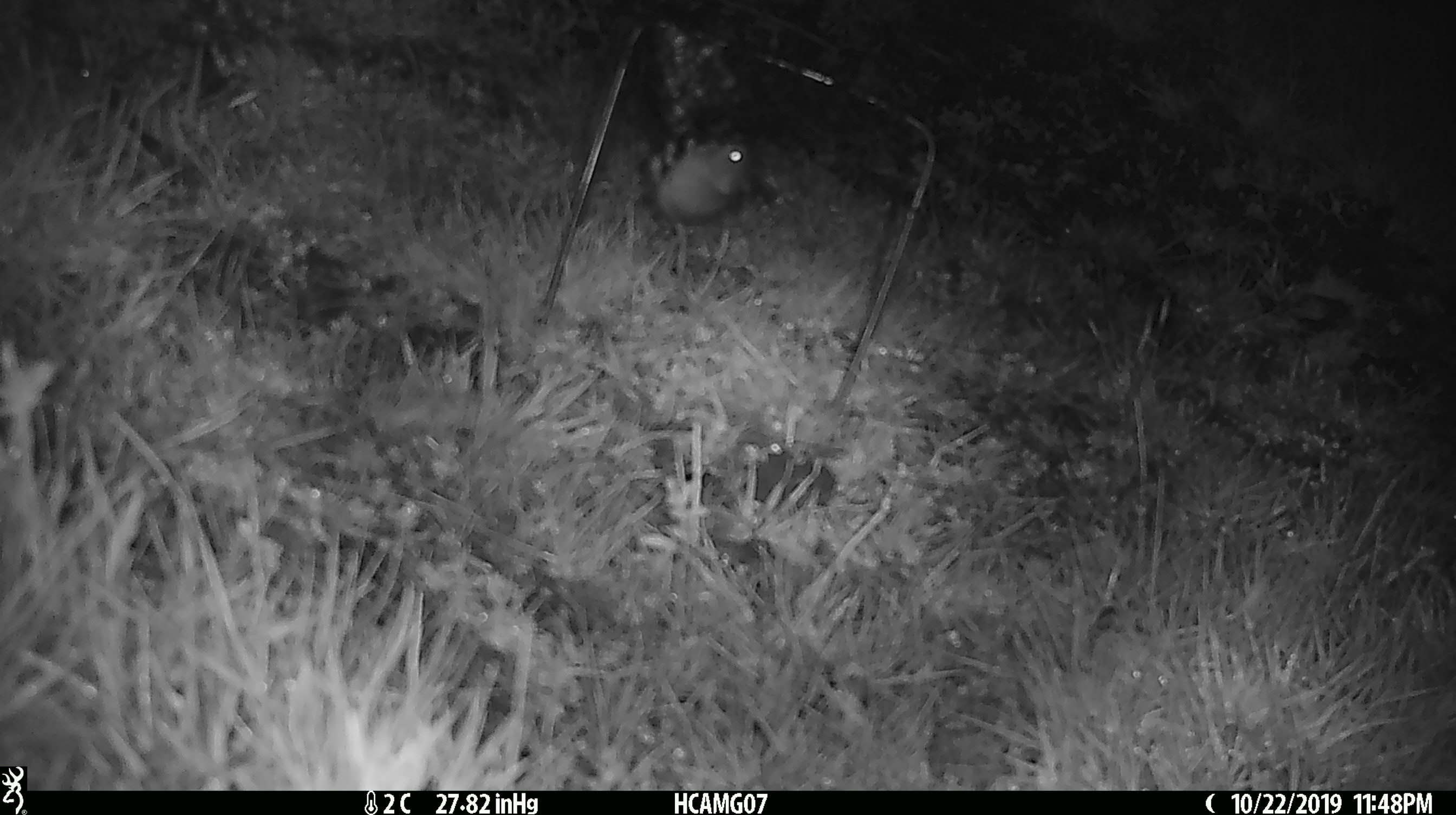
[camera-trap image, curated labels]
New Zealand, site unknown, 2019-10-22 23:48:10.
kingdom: Animalia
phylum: Chordata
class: Mammalia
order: Rodentia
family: Muridae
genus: Mus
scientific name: Mus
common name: mouse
Mouse (Mus).